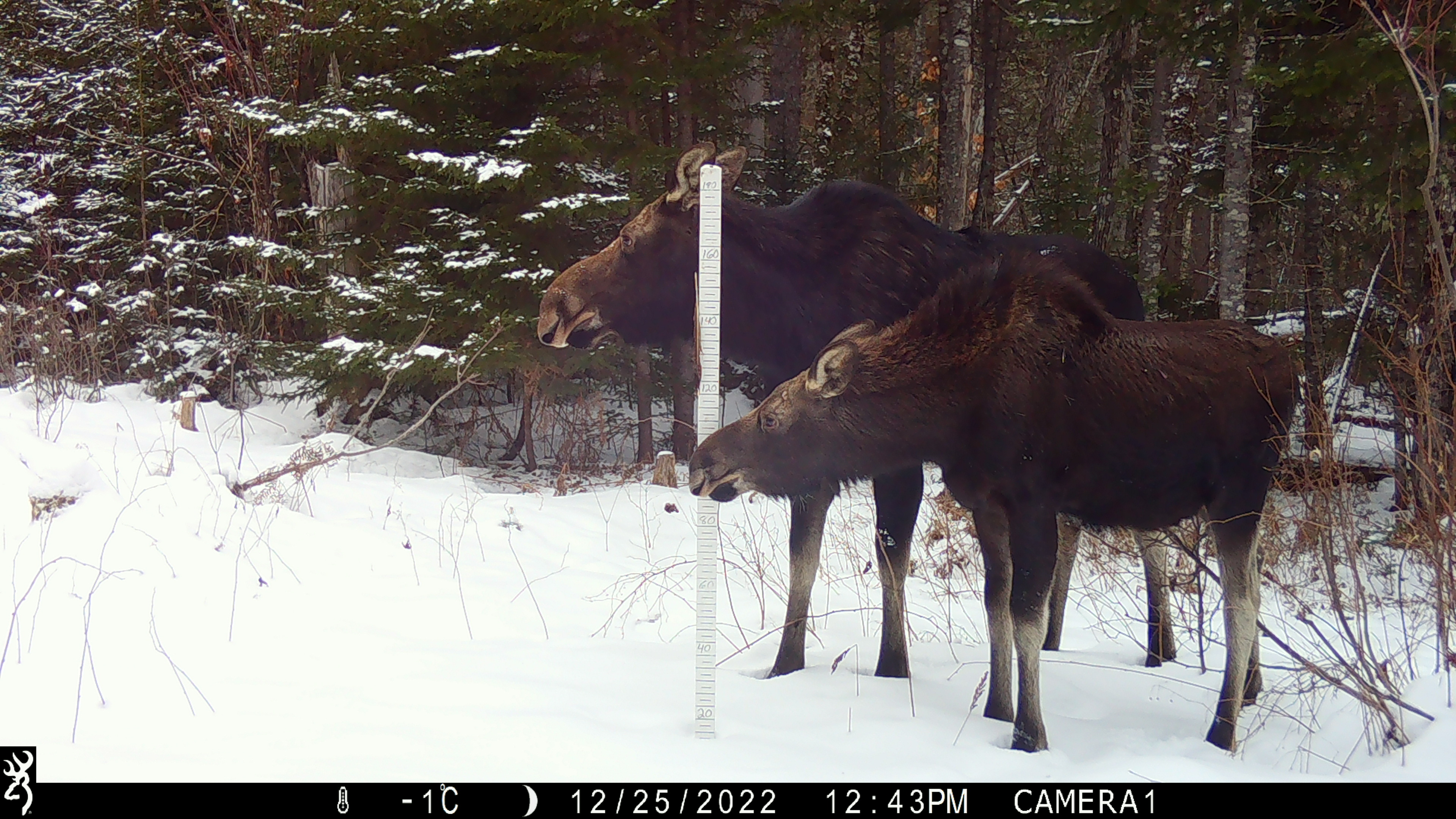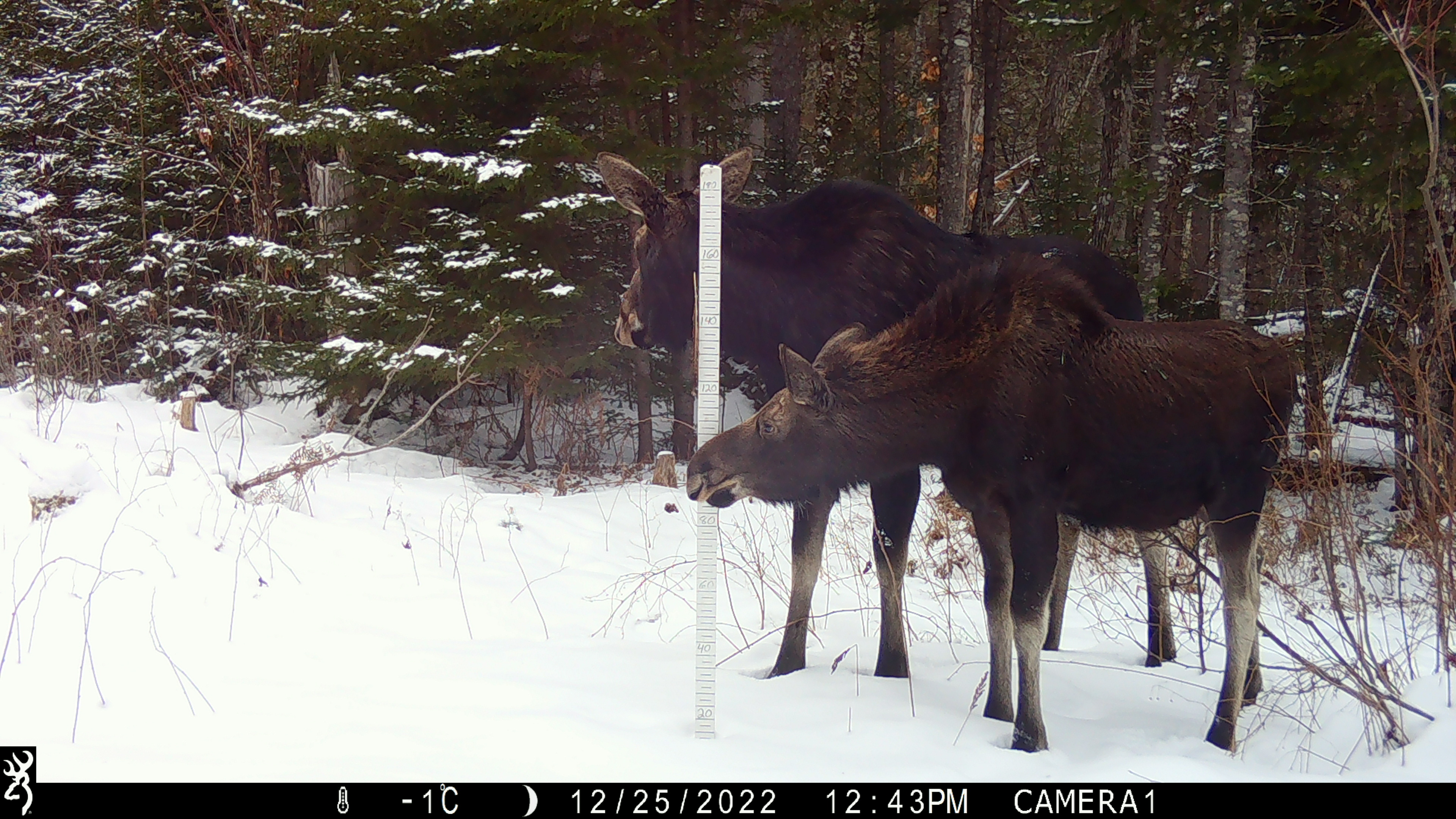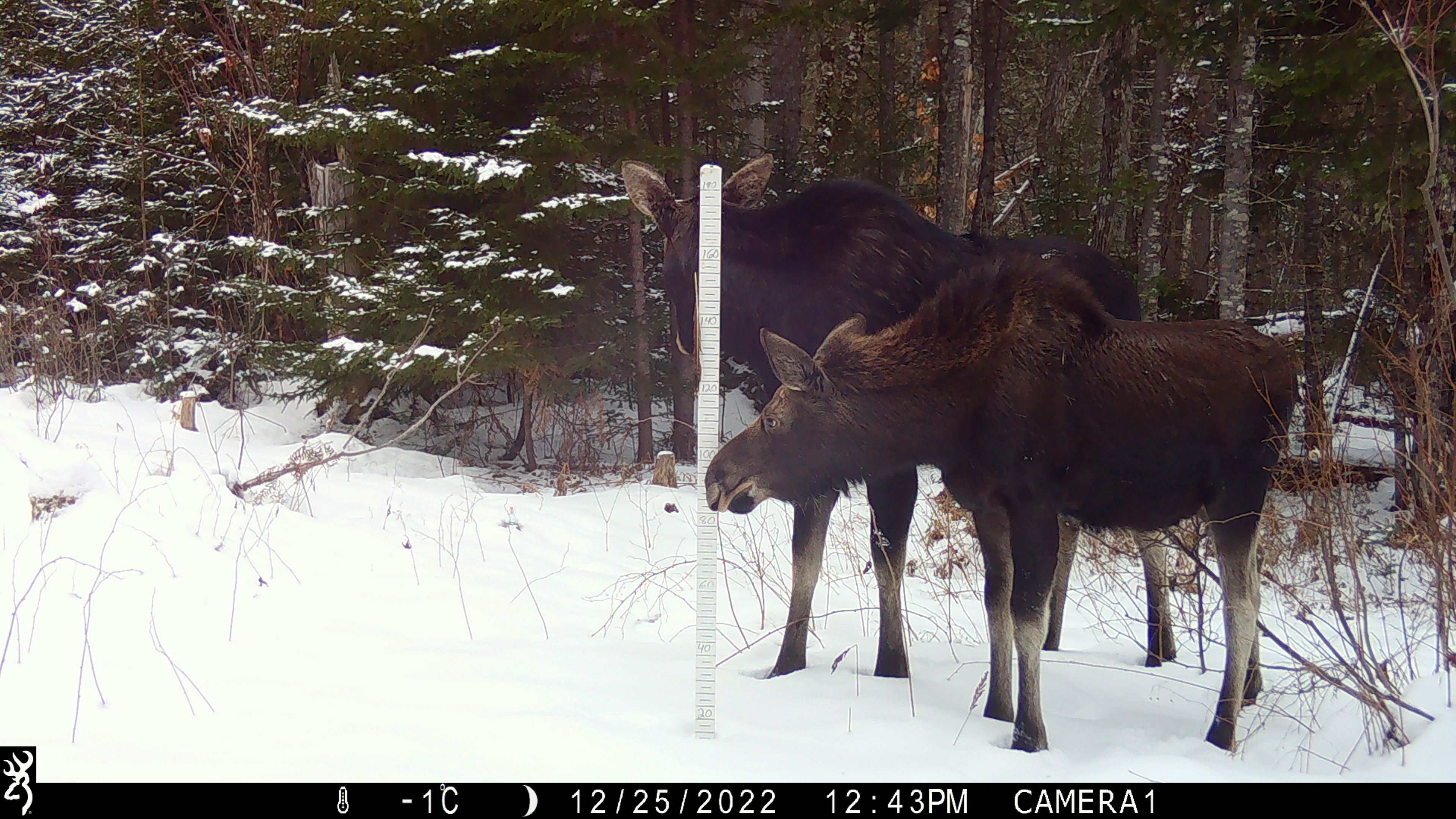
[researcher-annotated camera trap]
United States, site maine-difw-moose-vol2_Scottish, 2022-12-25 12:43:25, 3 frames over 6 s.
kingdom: Animalia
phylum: Chordata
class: Mammalia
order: Artiodactyla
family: Cervidae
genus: Alces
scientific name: Alces alces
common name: moose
Moose (Alces alces).